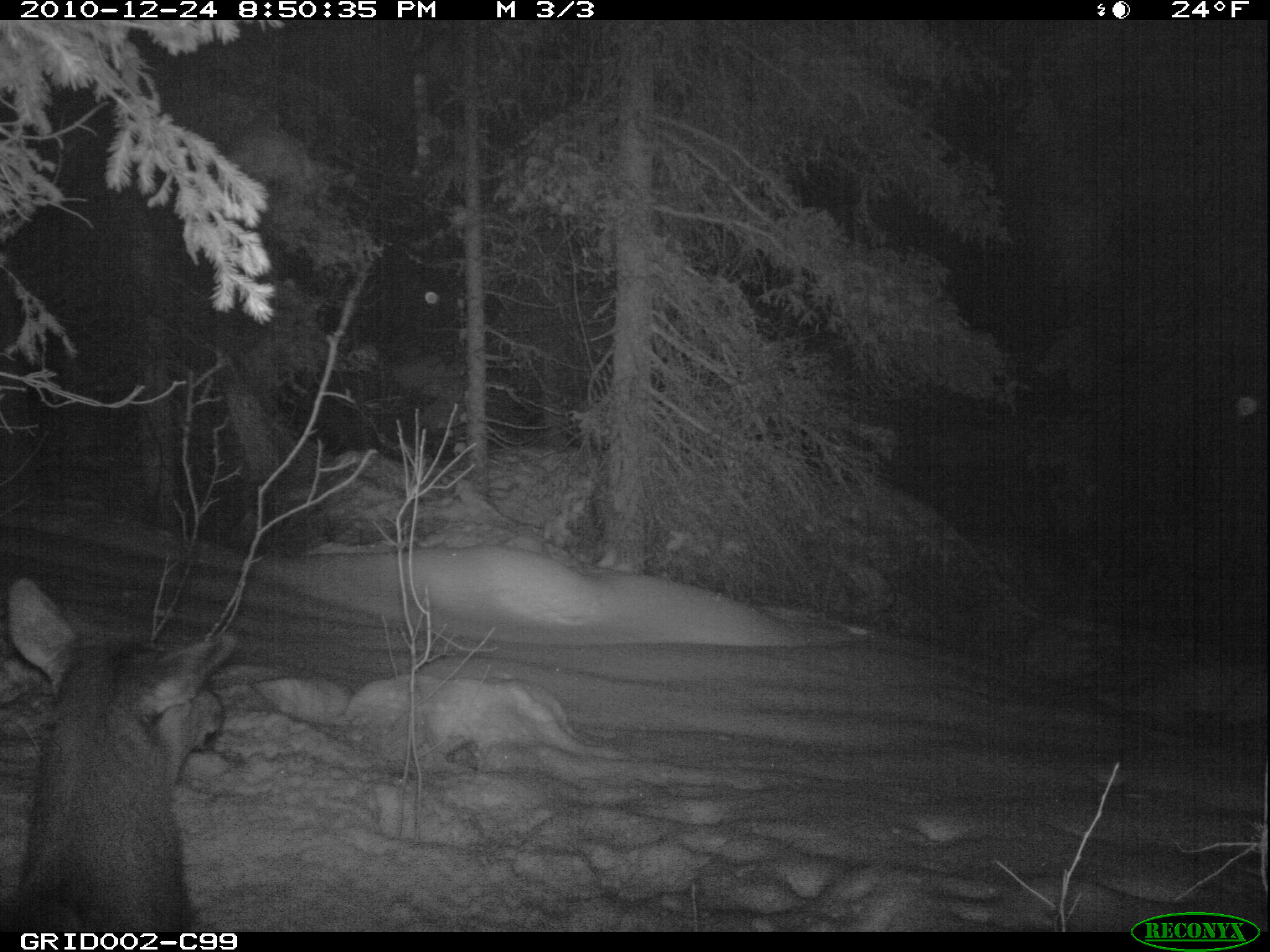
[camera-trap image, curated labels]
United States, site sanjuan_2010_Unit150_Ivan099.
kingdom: Animalia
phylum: Chordata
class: Mammalia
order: Artiodactyla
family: Cervidae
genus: Cervus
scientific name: Cervus elaphus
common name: red deer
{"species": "Cervus elaphus (red deer)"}